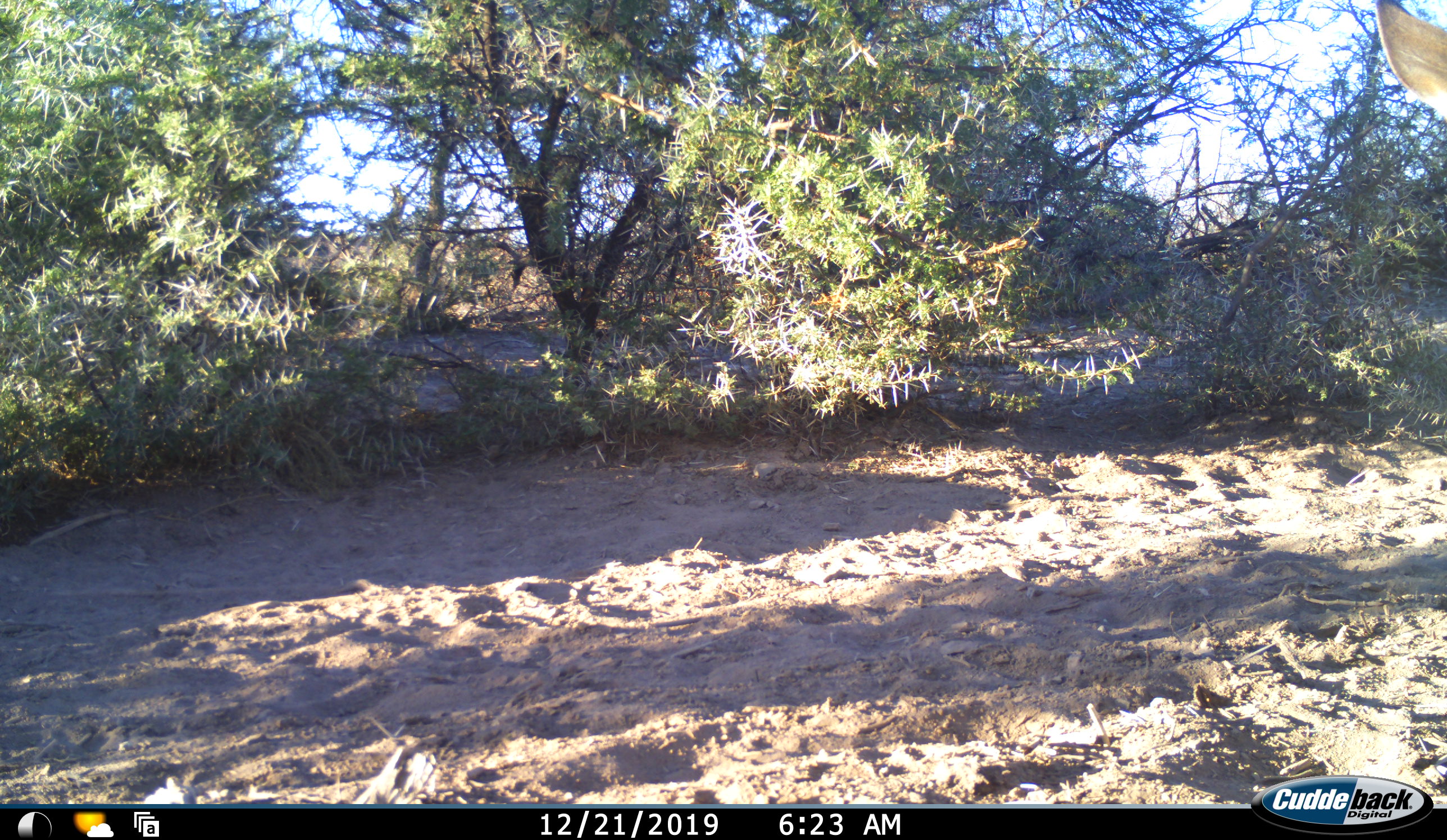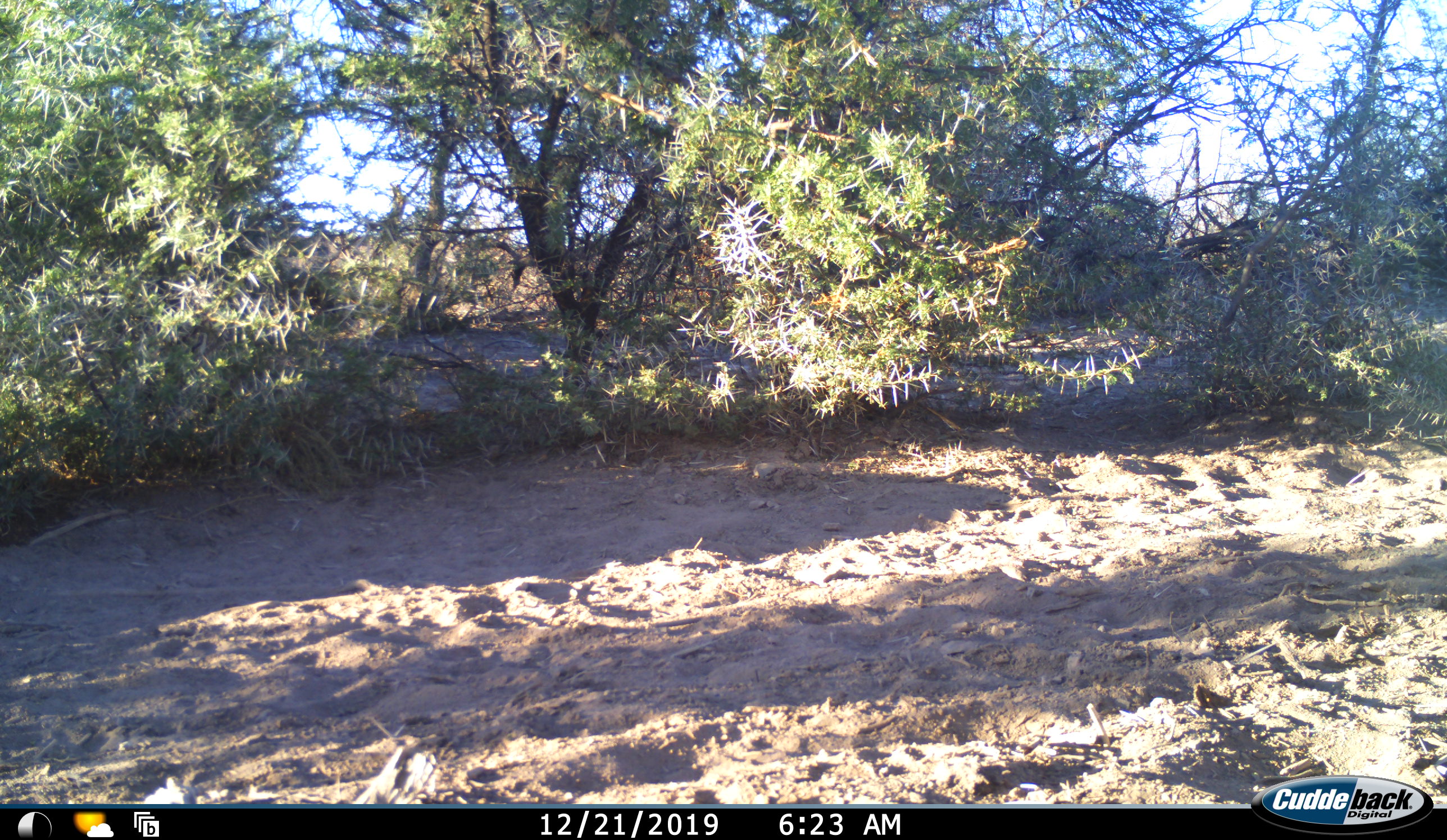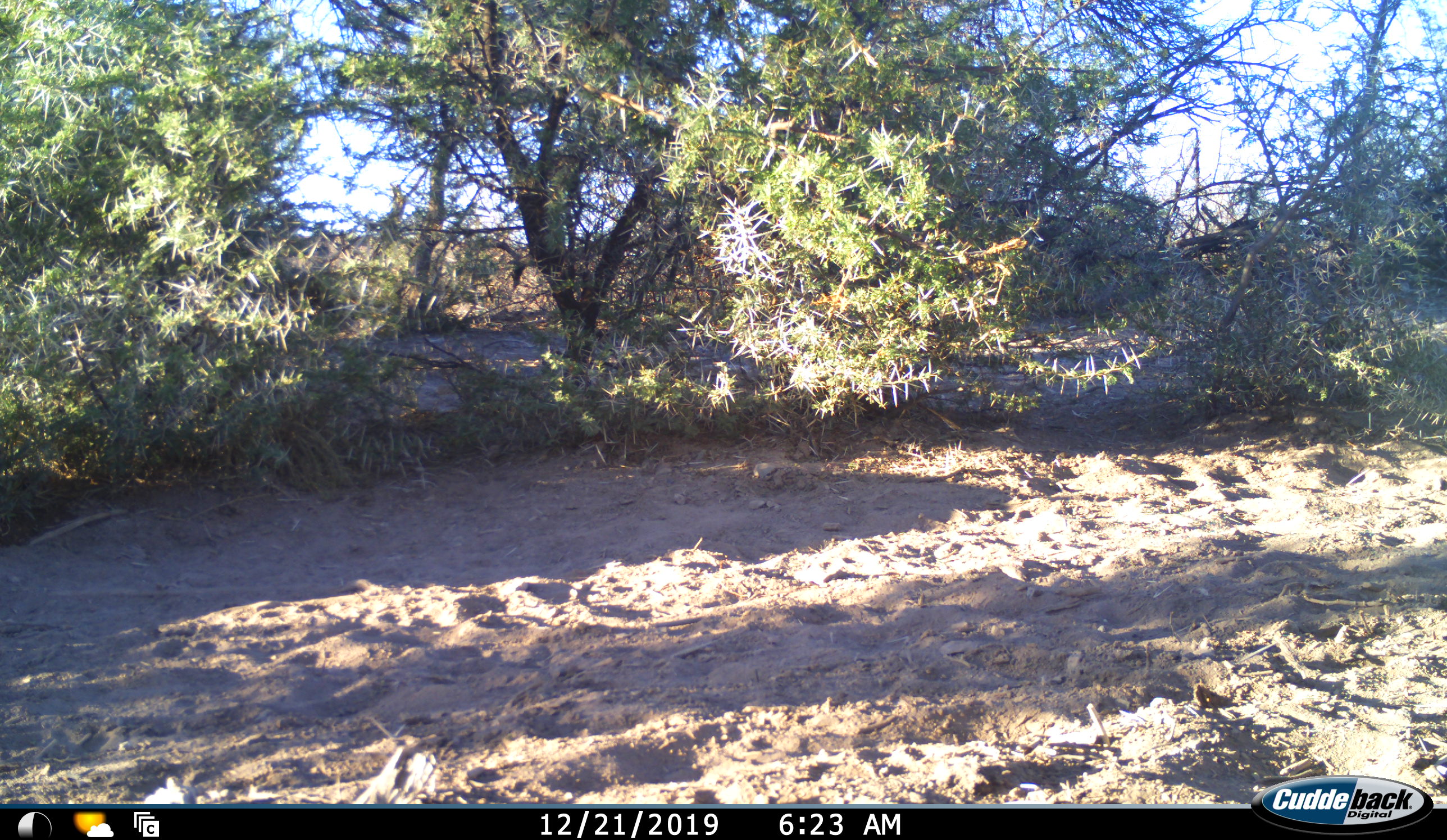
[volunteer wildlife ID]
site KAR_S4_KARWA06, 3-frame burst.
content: unidentified animal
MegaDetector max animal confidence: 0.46